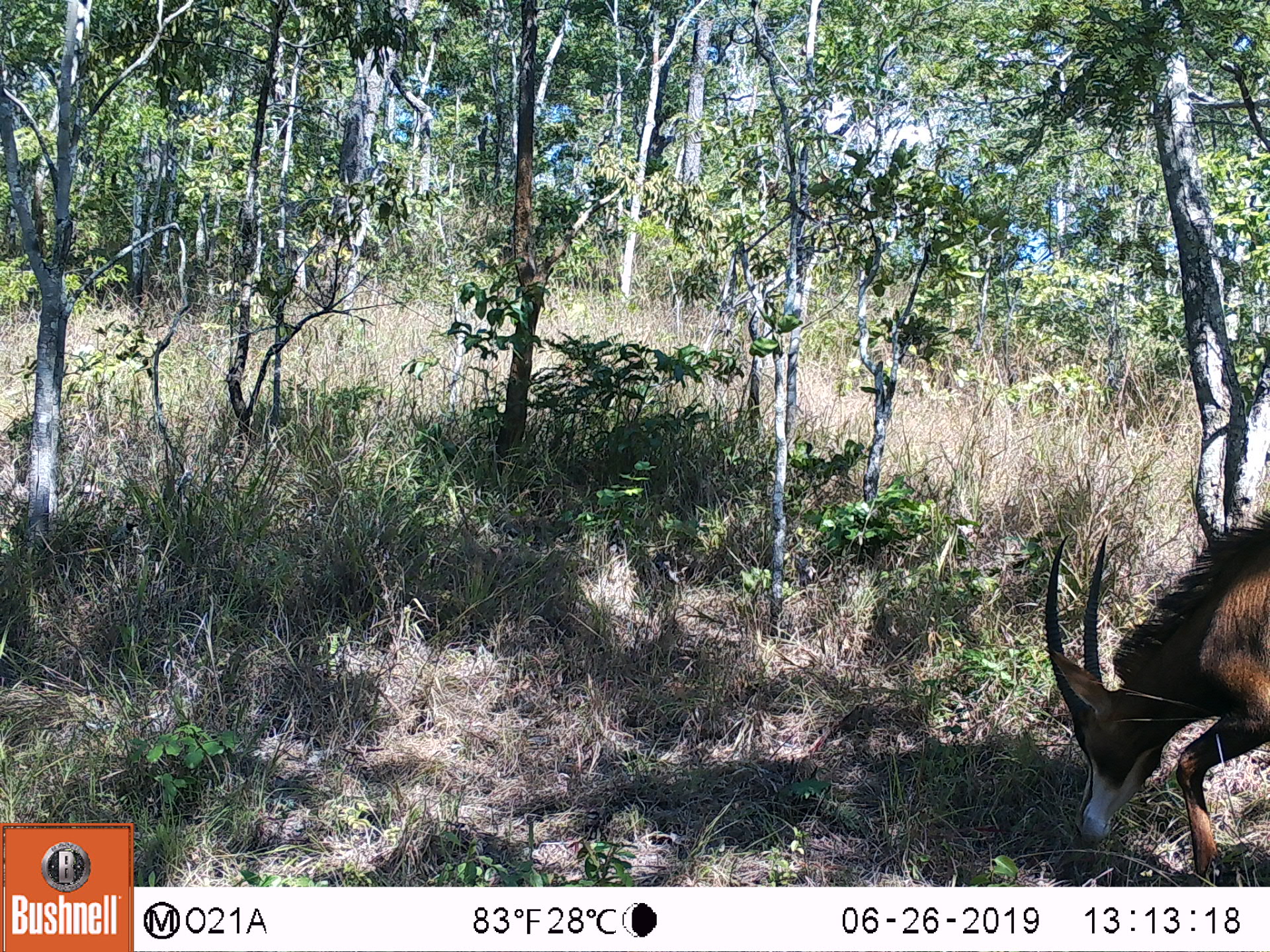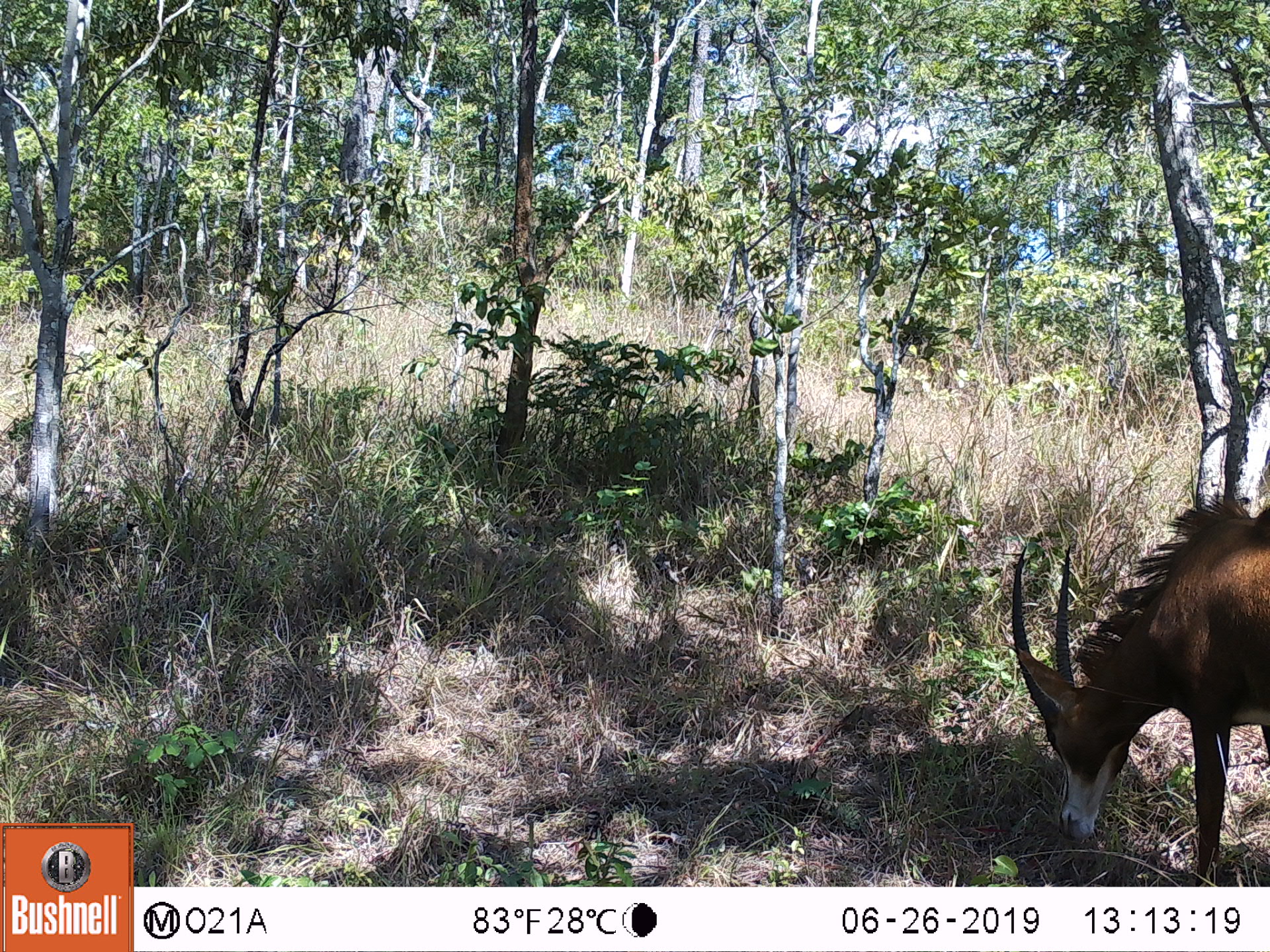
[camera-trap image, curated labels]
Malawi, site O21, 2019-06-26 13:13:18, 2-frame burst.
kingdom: Animalia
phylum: Chordata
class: Mammalia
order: Artiodactyla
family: Bovidae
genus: Hippotragus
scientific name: Hippotragus niger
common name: sable antelope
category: sable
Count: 1.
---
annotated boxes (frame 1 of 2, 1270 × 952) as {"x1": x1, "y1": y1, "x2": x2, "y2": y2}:
sable: {"x1": 1033, "y1": 482, "x2": 1269, "y2": 884}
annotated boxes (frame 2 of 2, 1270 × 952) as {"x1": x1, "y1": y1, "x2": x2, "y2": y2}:
sable: {"x1": 1001, "y1": 482, "x2": 1268, "y2": 883}